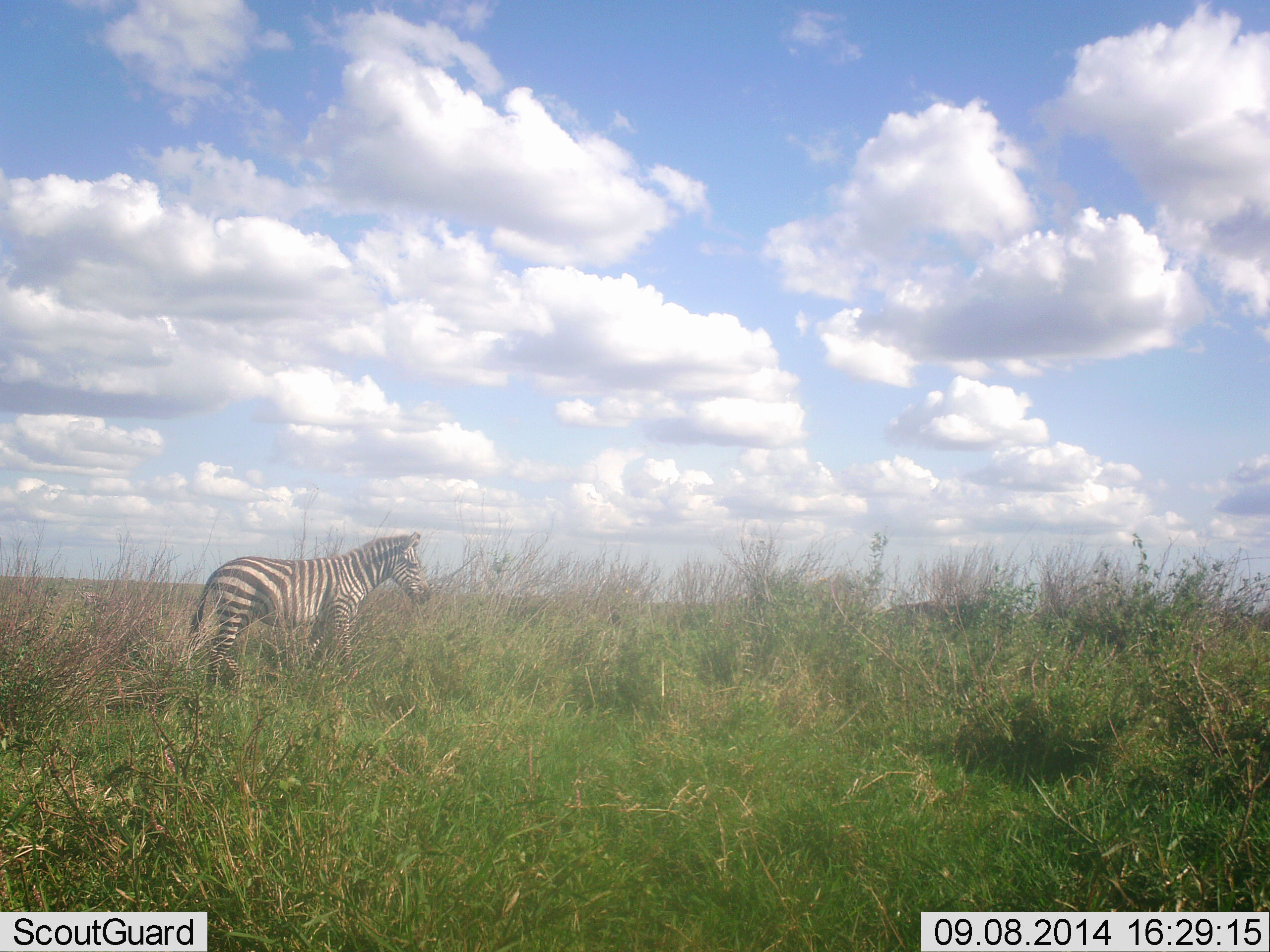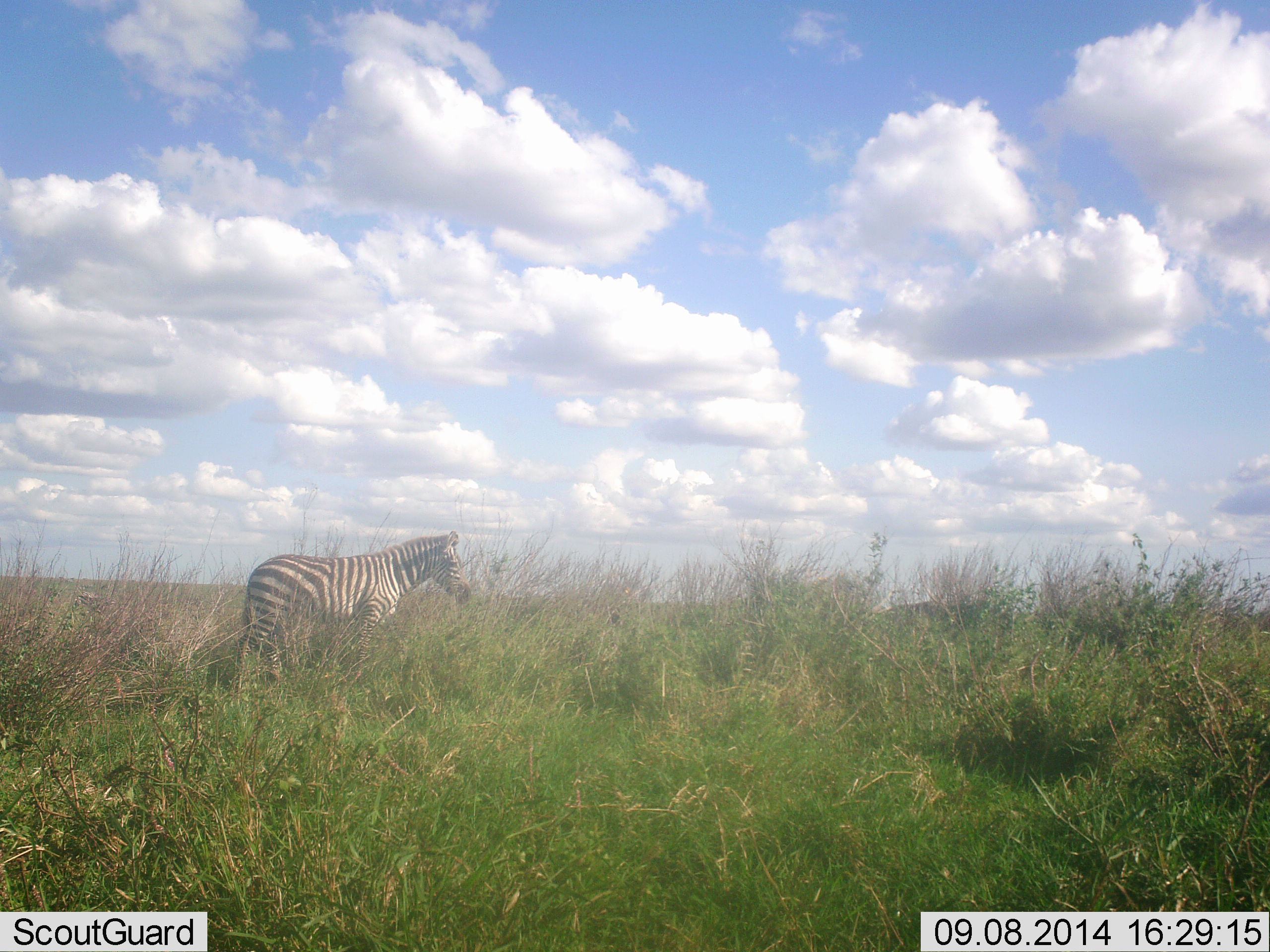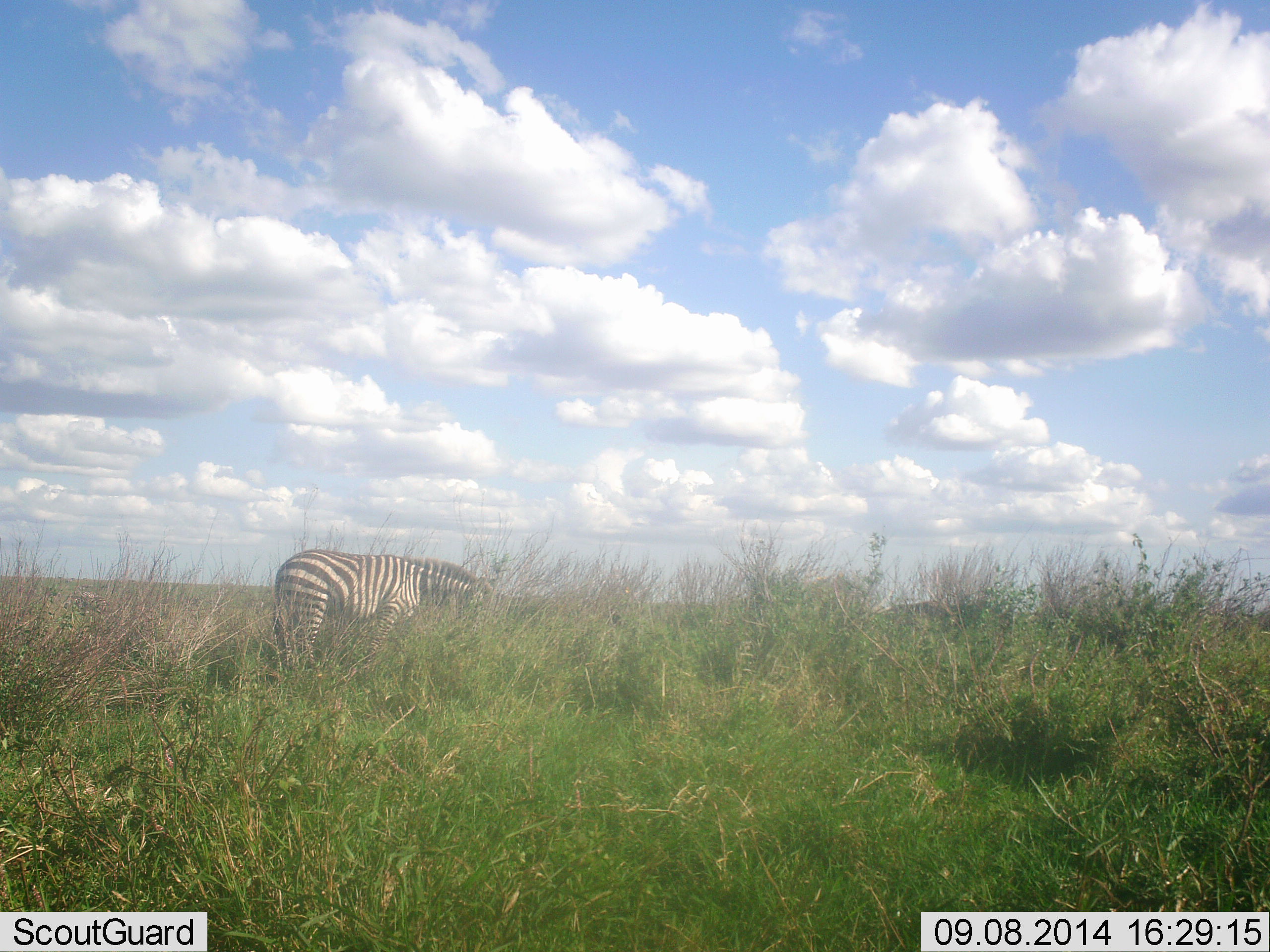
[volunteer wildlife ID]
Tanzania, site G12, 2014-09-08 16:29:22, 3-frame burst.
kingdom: Animalia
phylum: Chordata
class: Mammalia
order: Perissodactyla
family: Equidae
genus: Equus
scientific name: Equus quagga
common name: plains zebra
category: zebra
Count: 1.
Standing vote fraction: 20%.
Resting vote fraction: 0%.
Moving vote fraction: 80%.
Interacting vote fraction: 0%.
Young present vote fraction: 0%.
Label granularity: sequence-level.